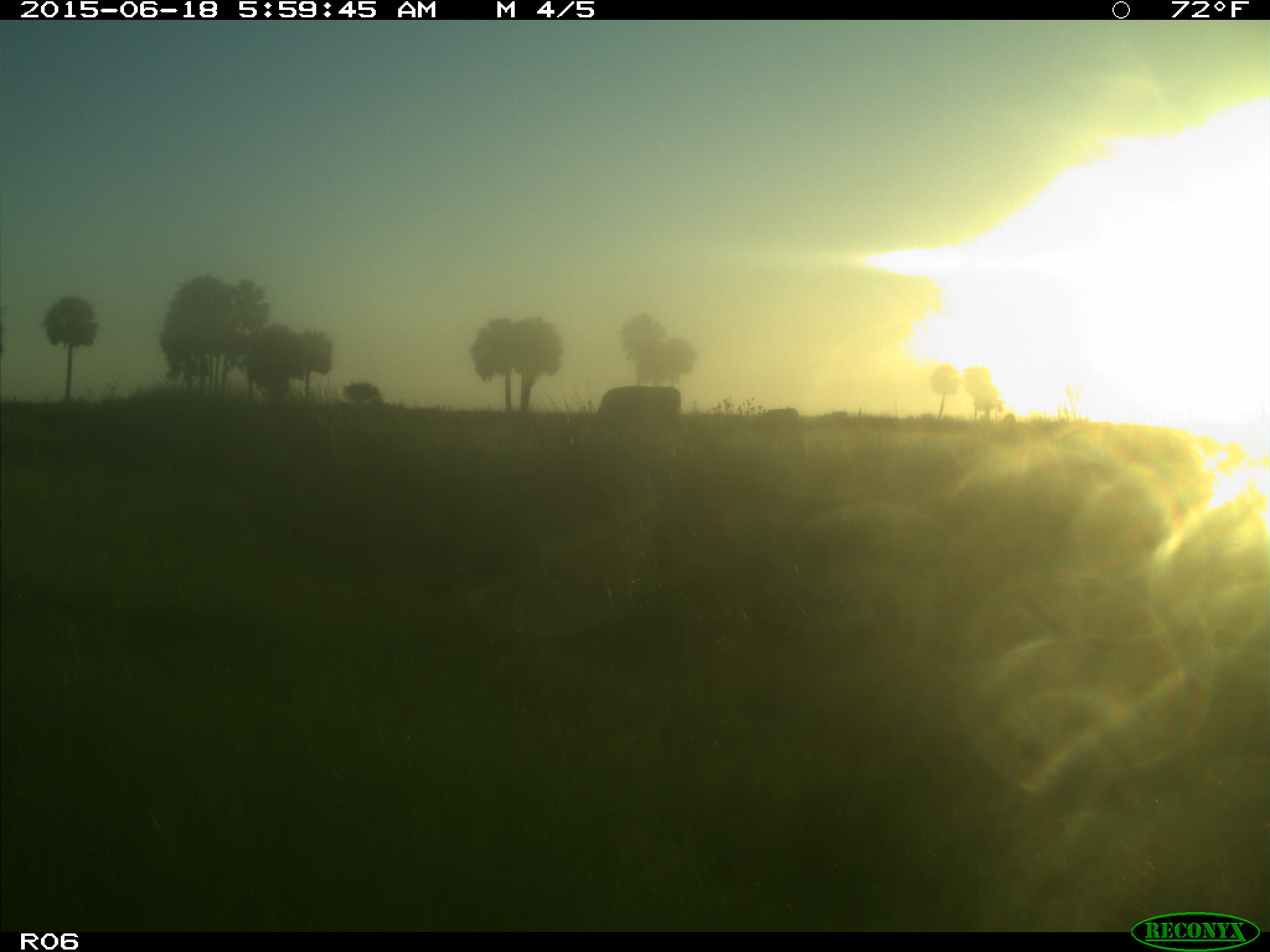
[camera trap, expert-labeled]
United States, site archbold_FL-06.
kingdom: Animalia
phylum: Chordata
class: Mammalia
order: Artiodactyla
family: Bovidae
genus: Bos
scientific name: Bos taurus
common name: domestic cow